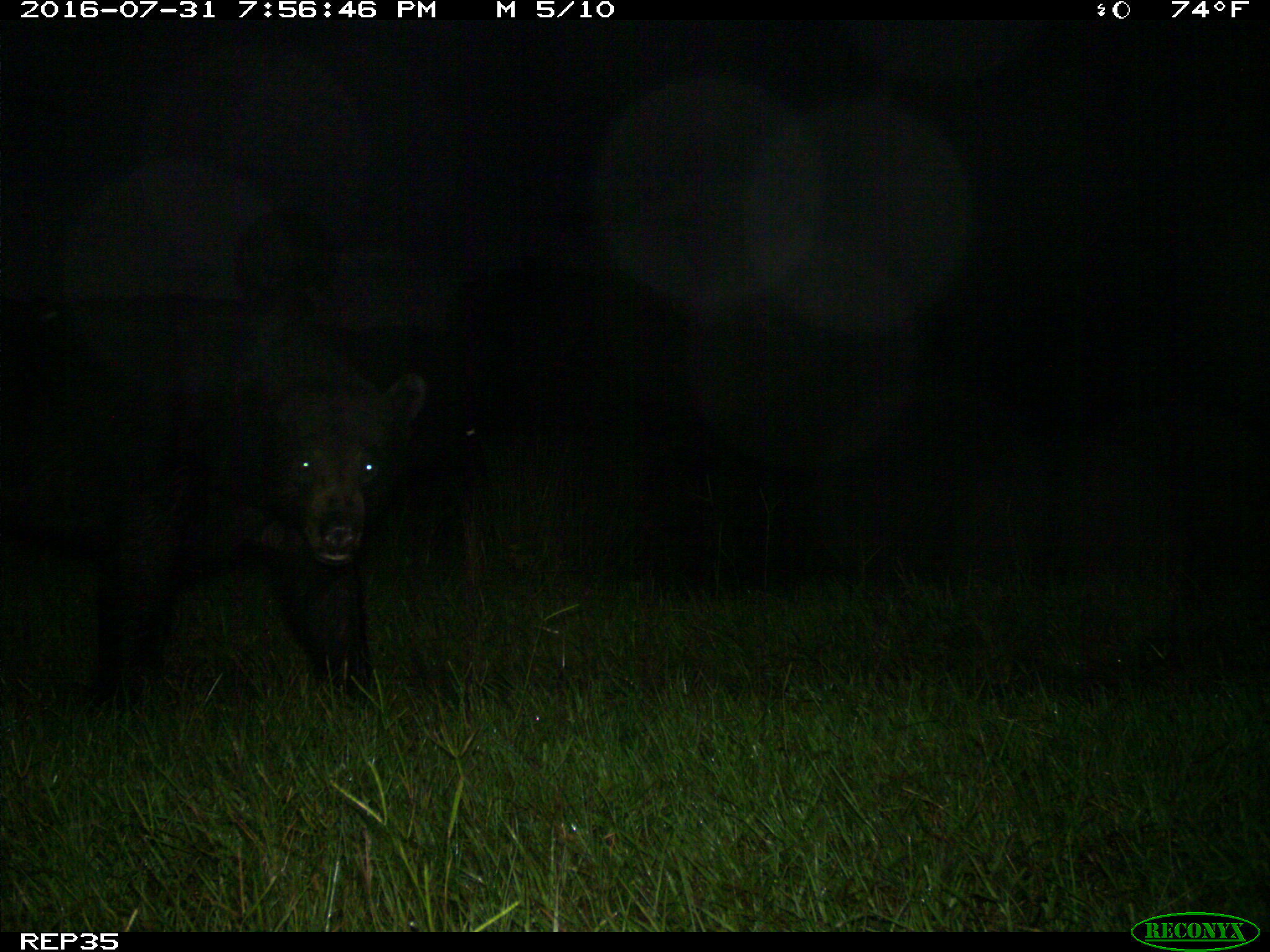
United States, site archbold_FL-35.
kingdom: Animalia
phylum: Chordata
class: Mammalia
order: Artiodactyla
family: Bovidae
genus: Bos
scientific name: Bos taurus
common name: domestic cow